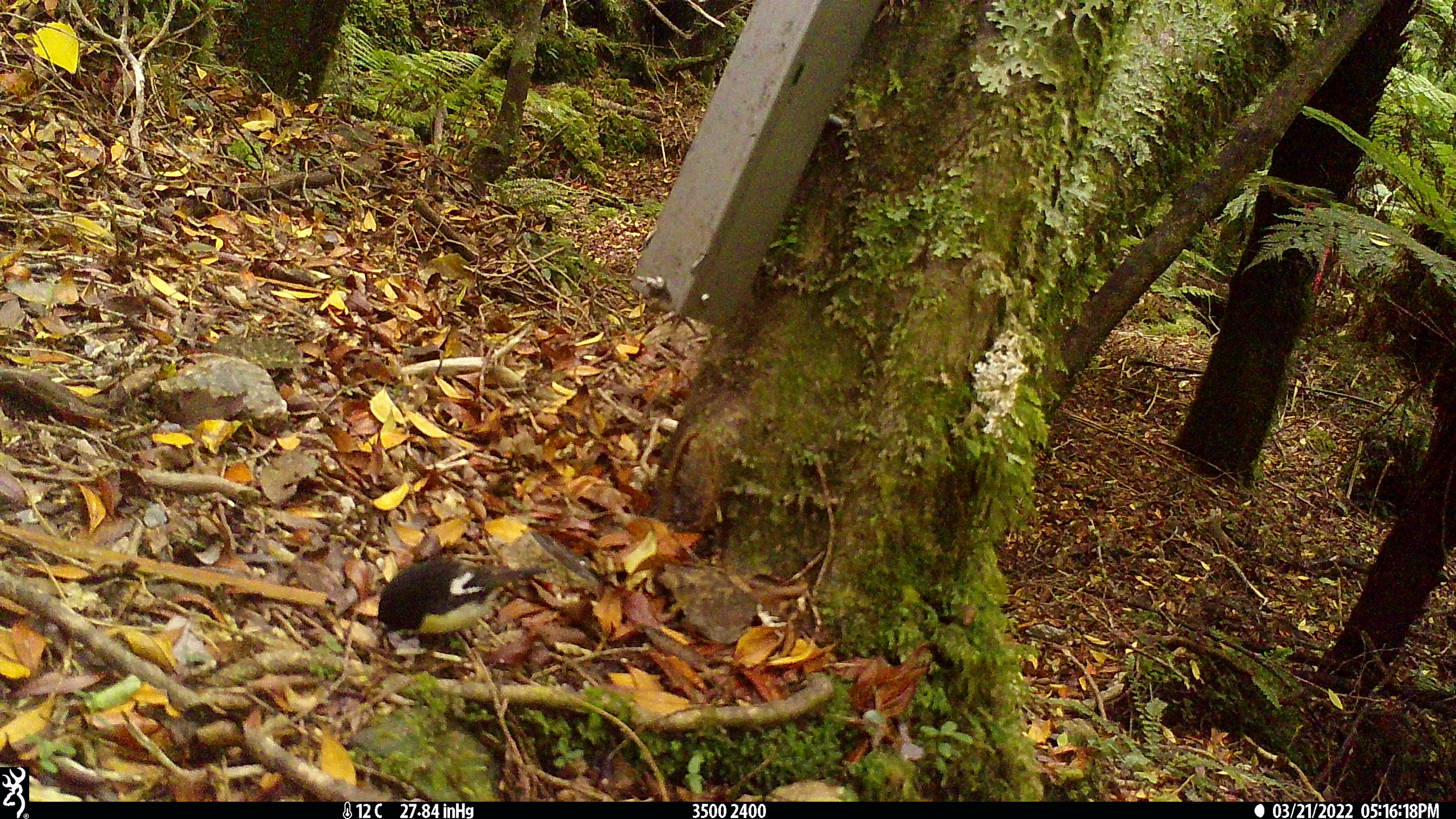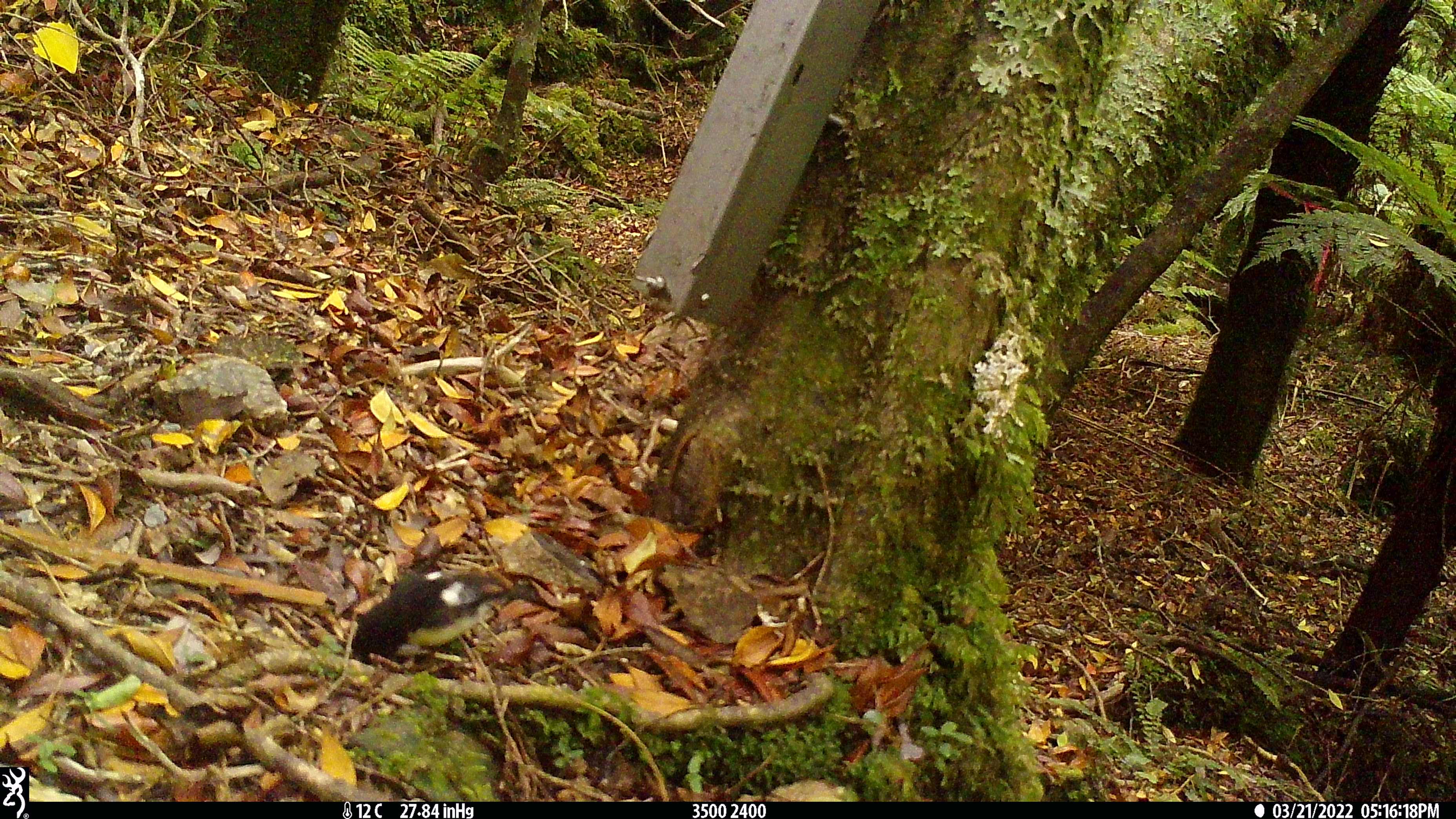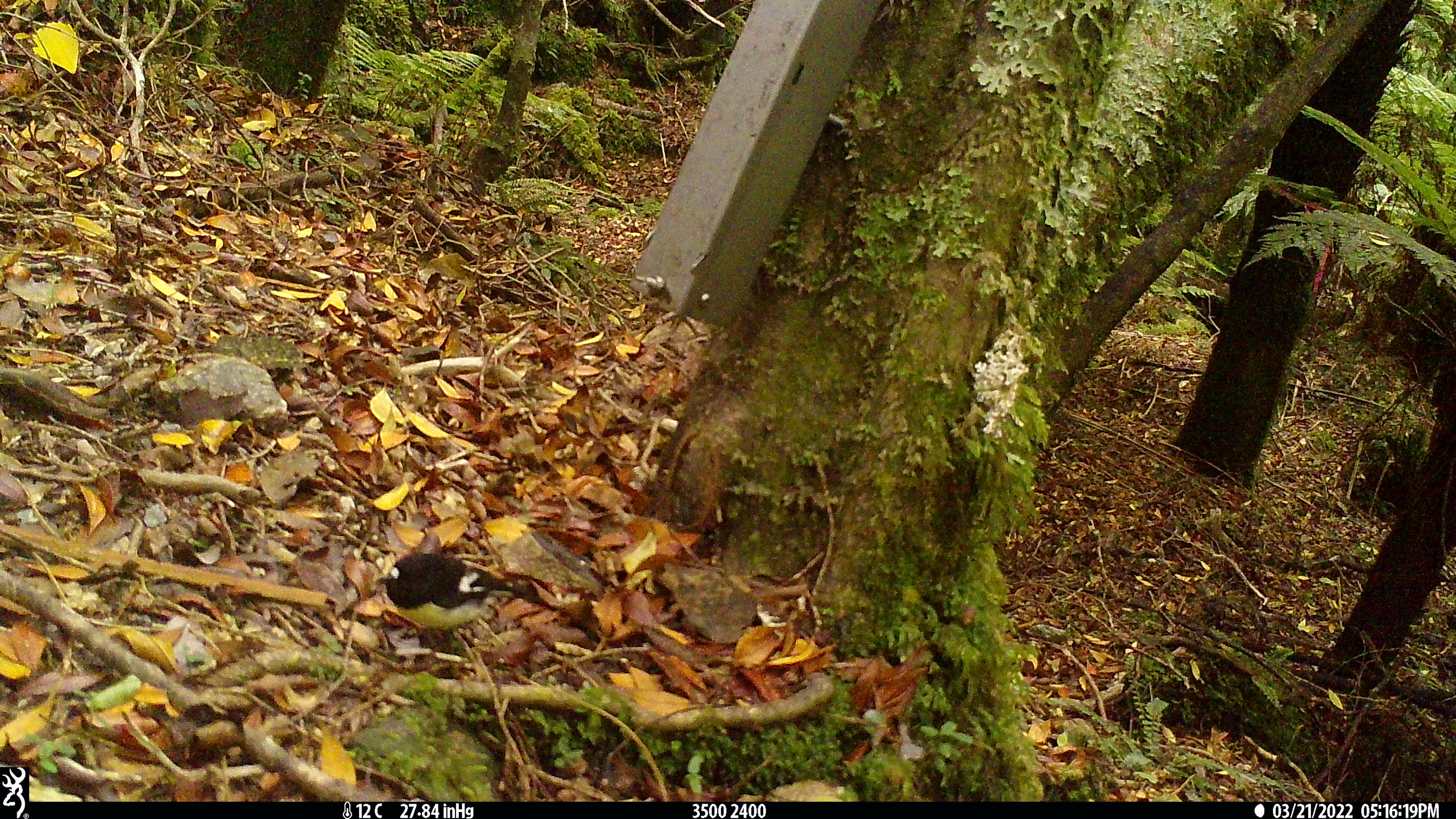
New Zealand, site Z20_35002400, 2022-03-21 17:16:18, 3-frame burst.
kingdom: Animalia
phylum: Chordata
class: Aves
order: Passeriformes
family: Petroicidae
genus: Petroica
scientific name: Petroica macrocephala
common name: tomtit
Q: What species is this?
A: Tomtit (Petroica macrocephala).